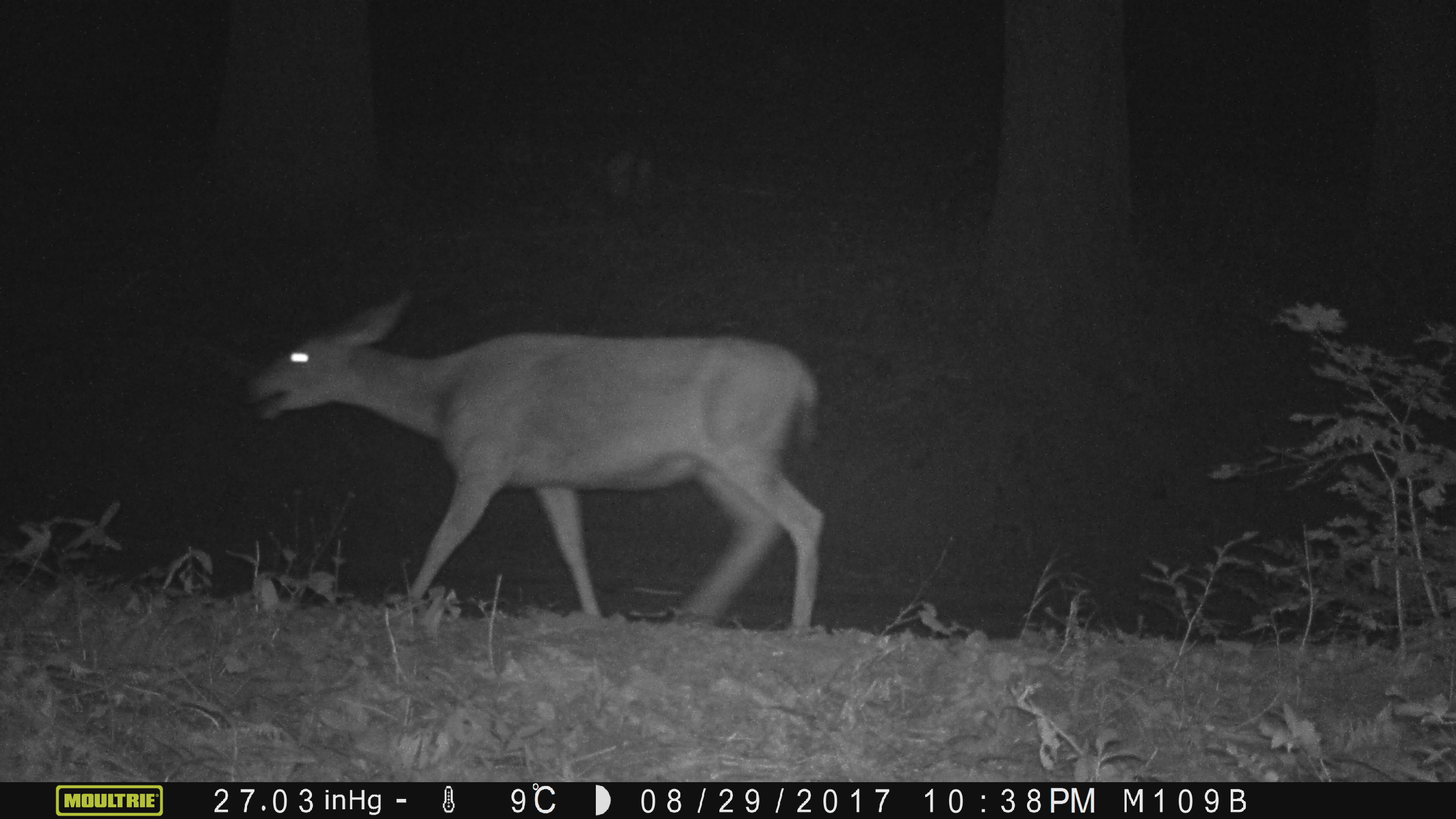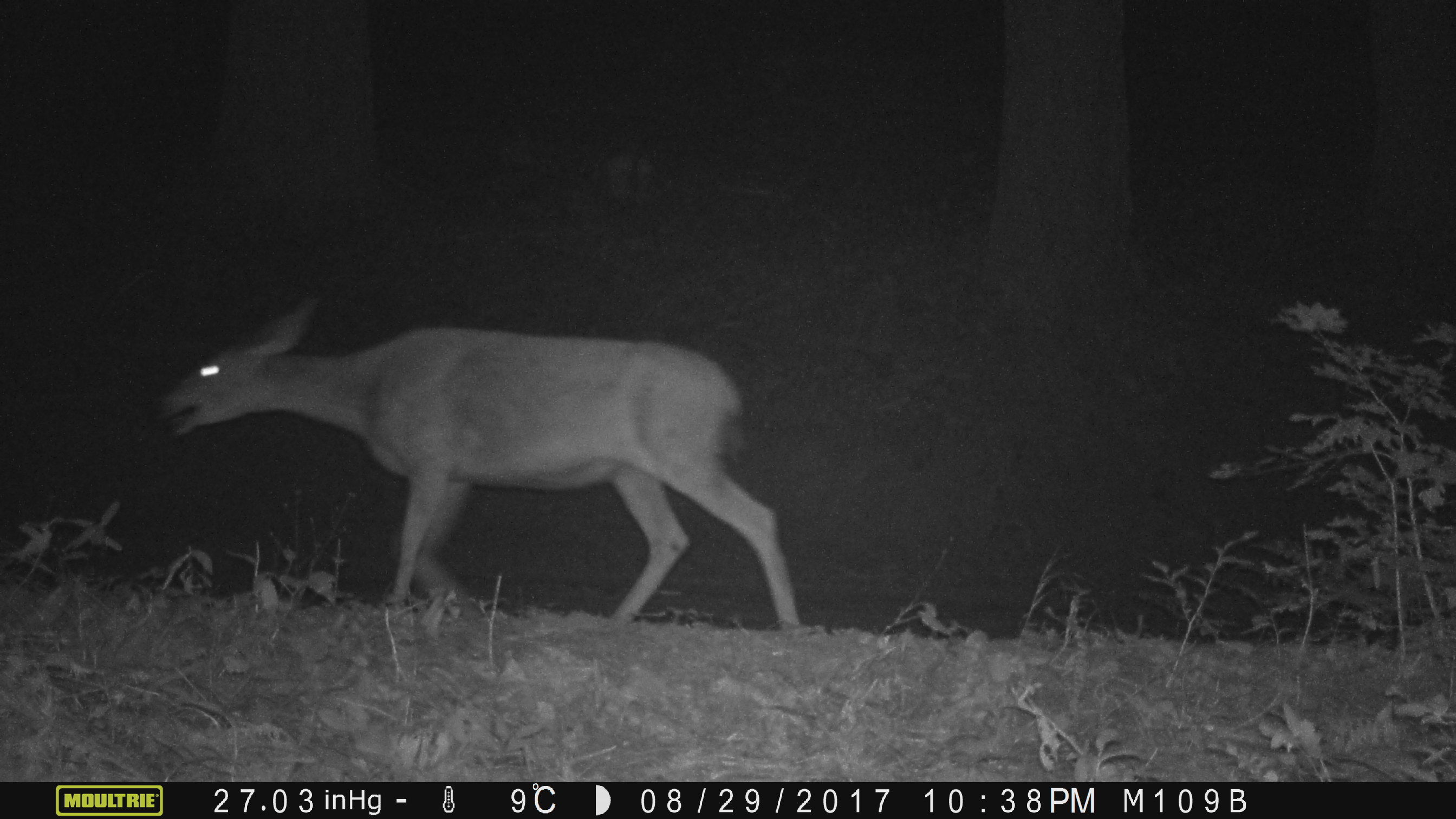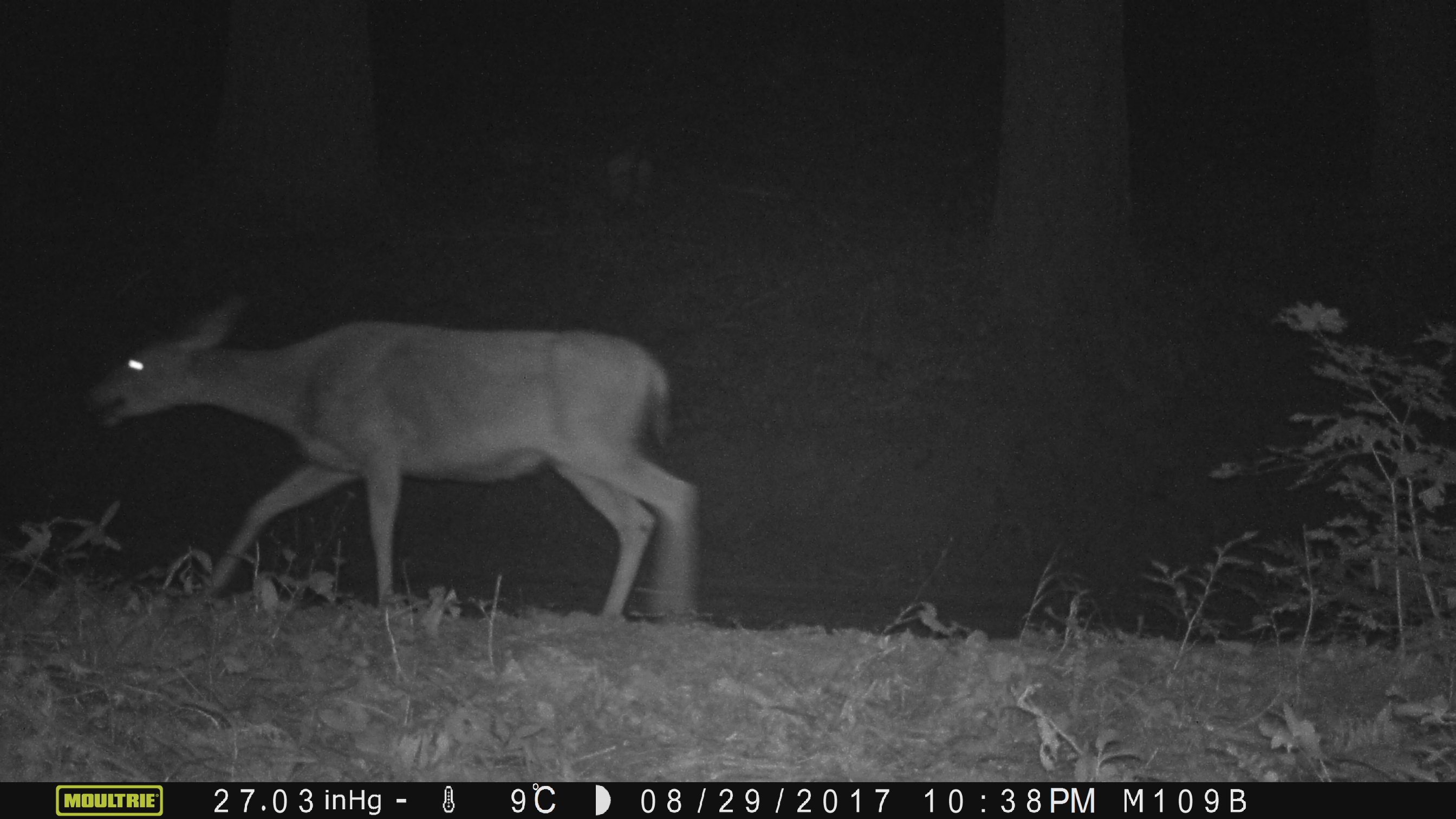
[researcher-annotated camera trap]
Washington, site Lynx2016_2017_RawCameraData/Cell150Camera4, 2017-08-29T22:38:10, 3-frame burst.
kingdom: Animalia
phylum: Chordata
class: Mammalia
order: Artiodactyla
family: Cervidae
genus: Odocoileus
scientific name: Odocoileus hemionus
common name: mule deer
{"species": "Odocoileus hemionus (mule deer)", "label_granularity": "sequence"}